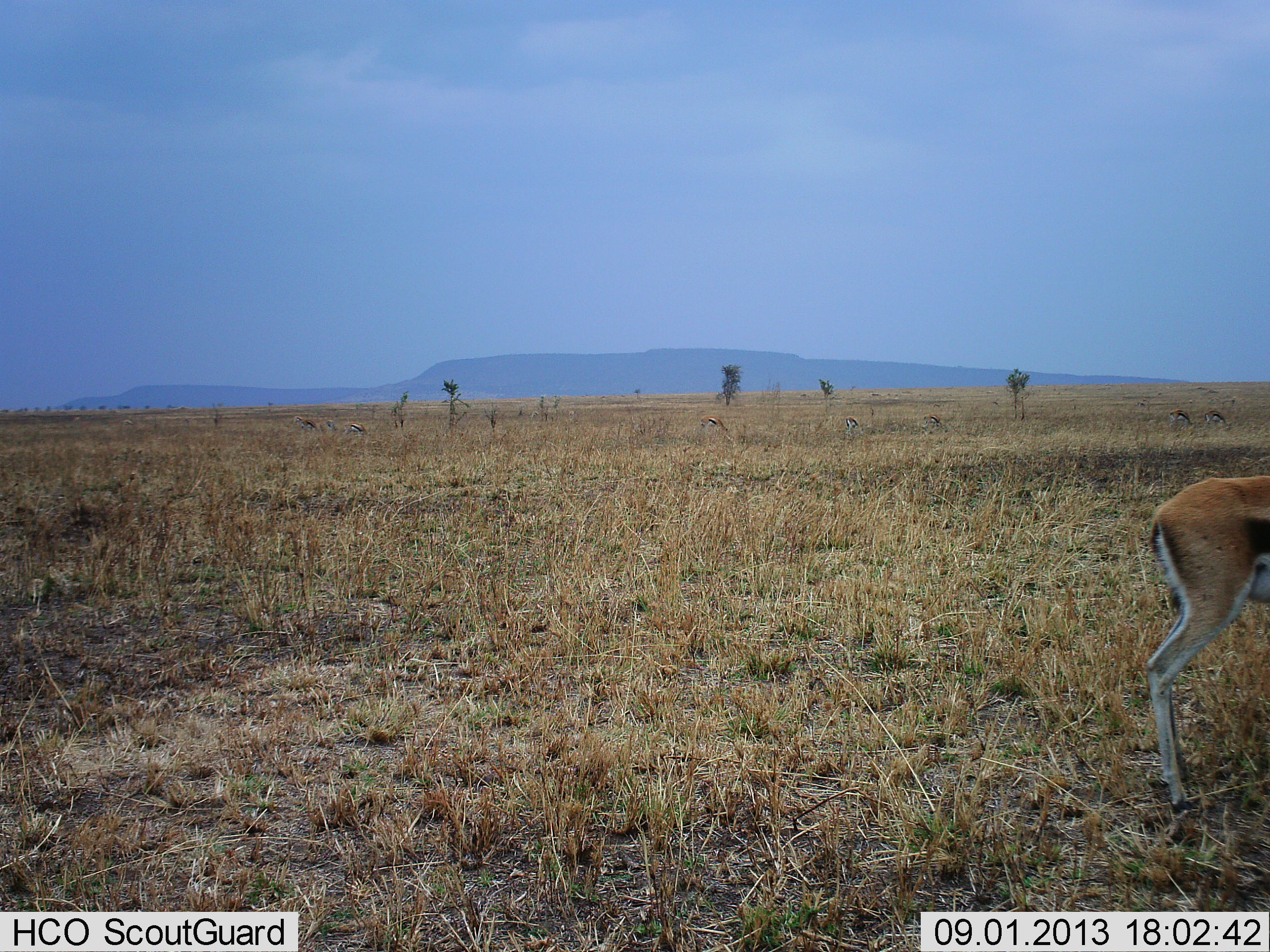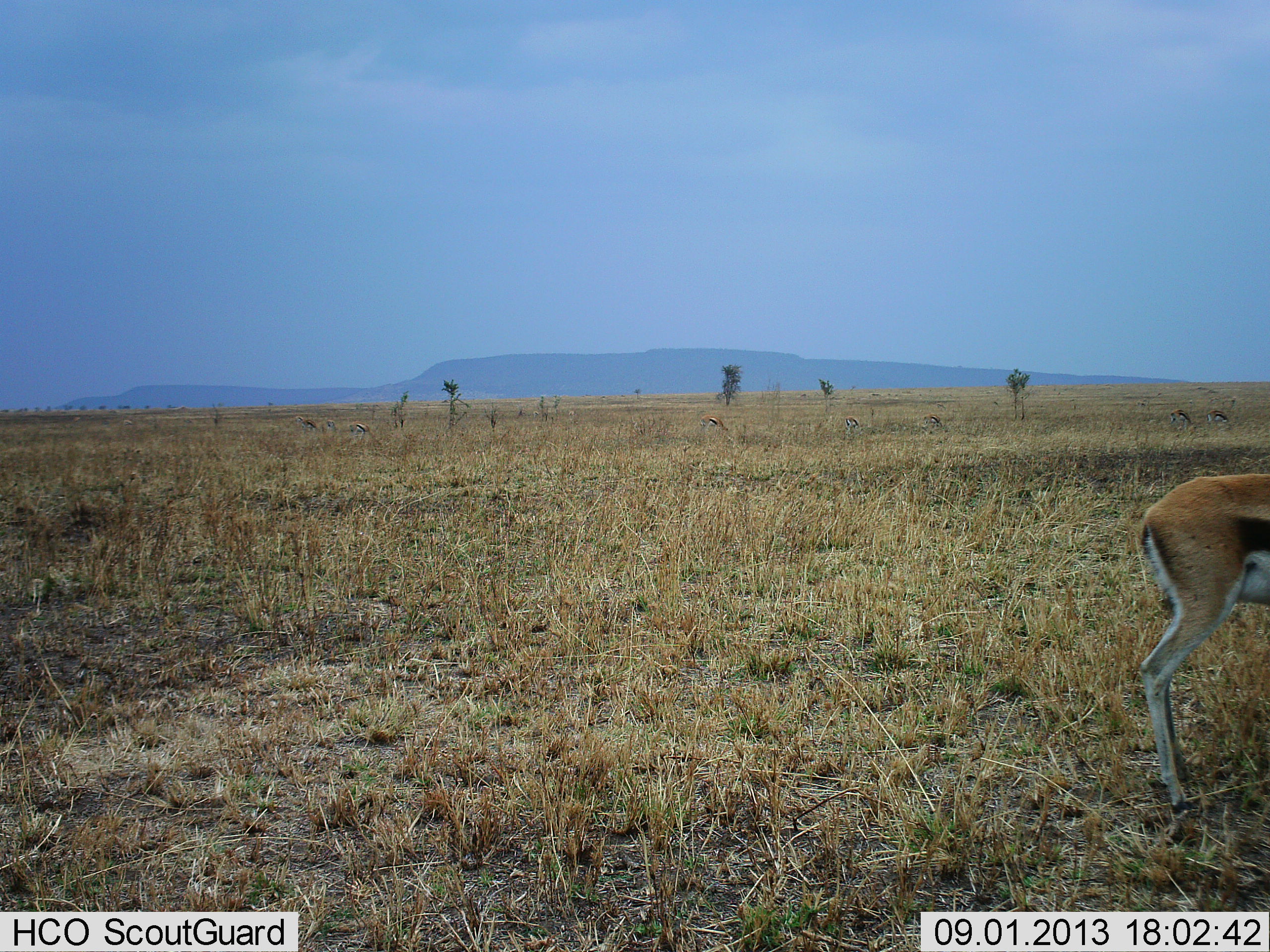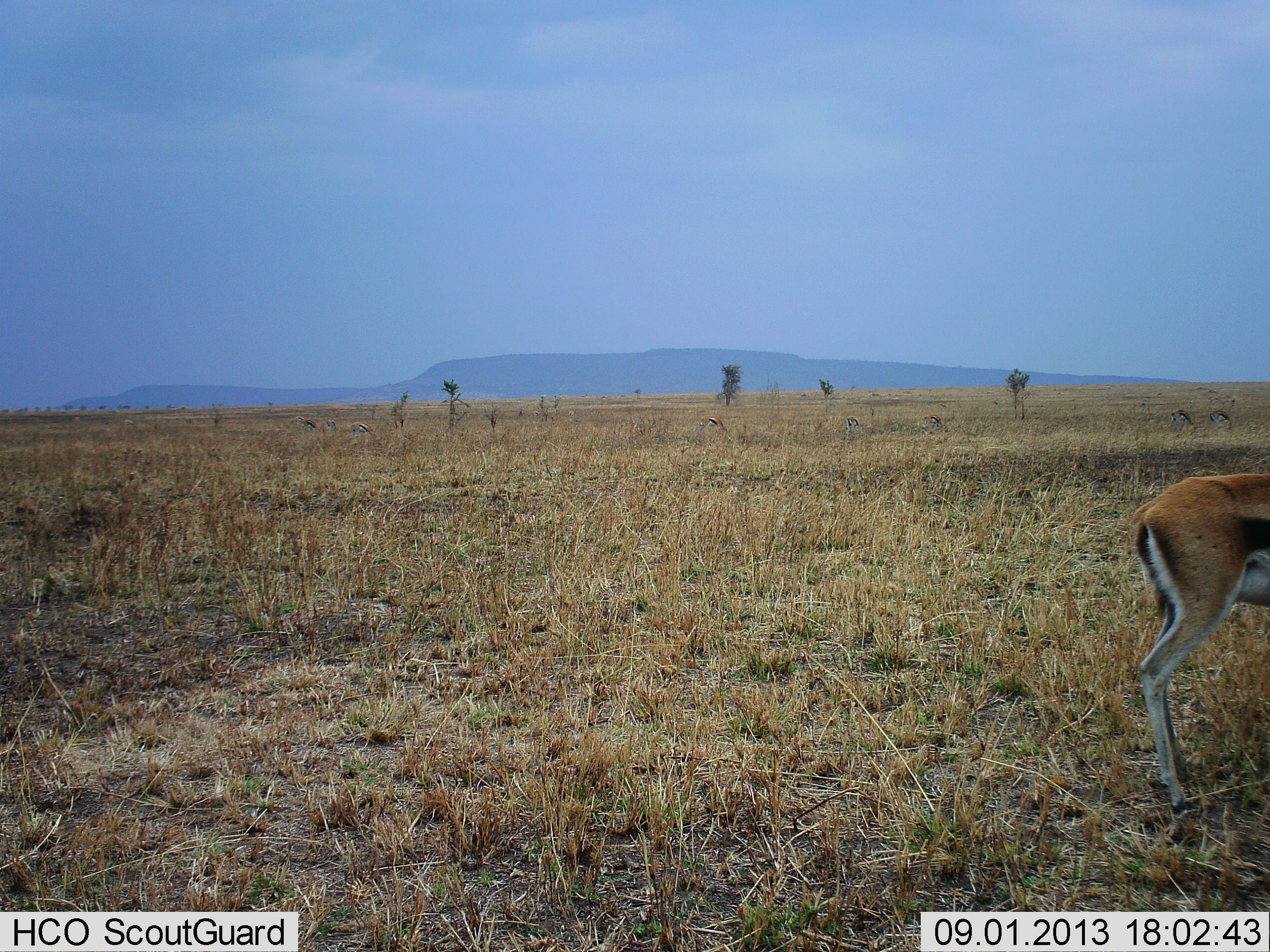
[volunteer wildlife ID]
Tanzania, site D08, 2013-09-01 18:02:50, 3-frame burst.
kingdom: Animalia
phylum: Chordata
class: Mammalia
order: Artiodactyla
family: Bovidae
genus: Eudorcas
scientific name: Eudorcas thomsonii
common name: thomson's gazelle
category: gazellethomsons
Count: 2.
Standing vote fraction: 67%.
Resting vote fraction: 0%.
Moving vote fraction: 6%.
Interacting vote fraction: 0%.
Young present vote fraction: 0%.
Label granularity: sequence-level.